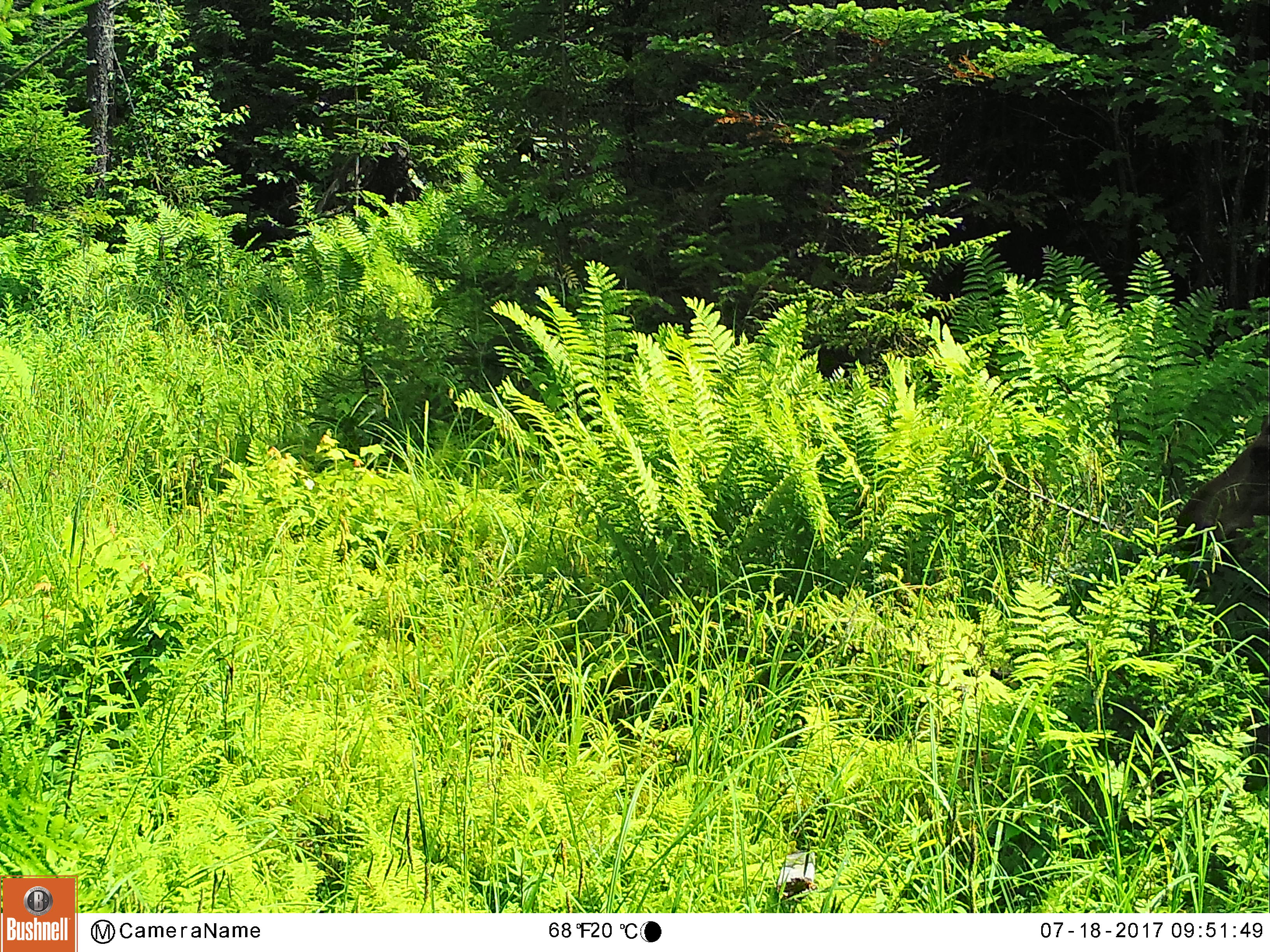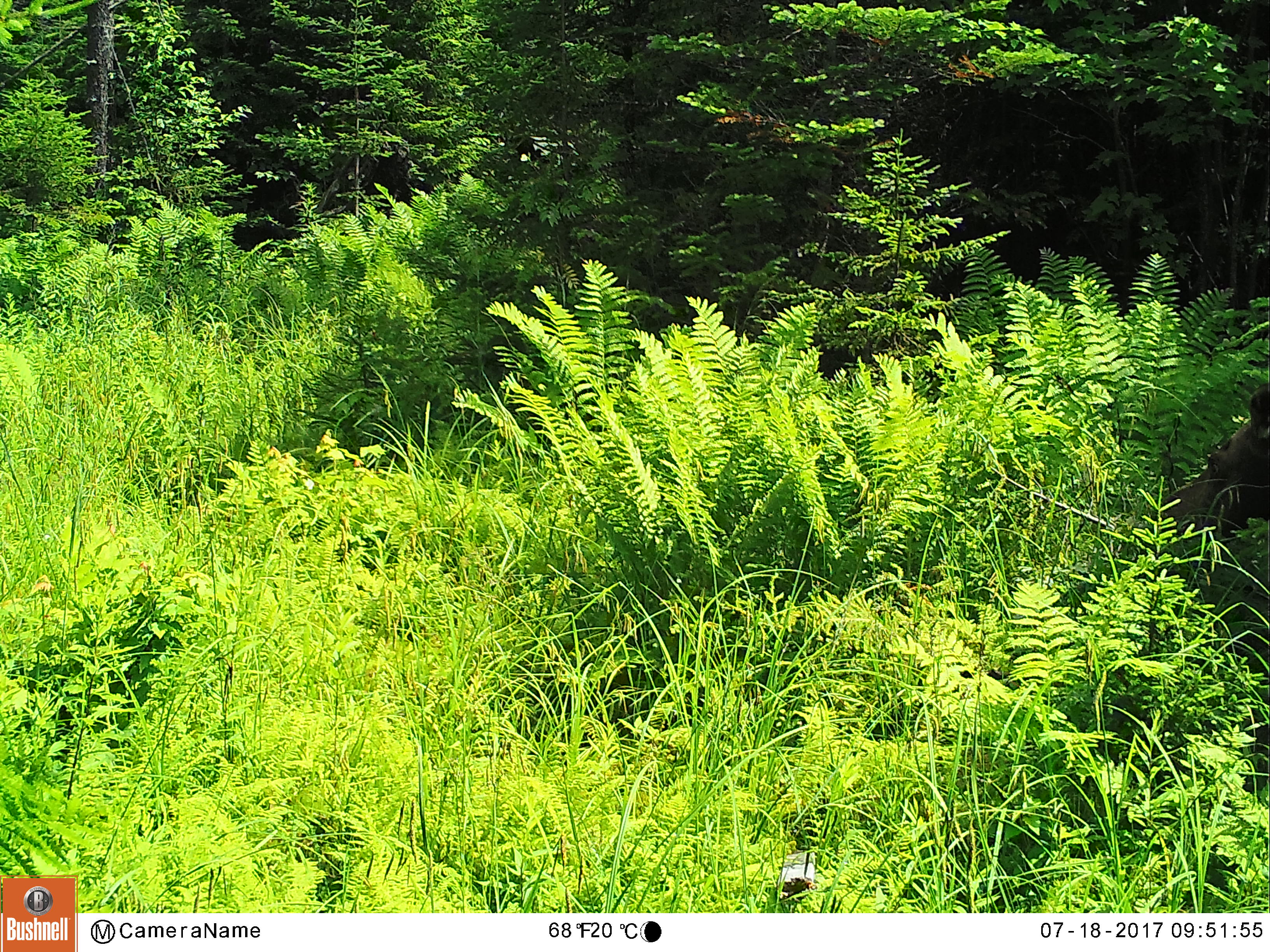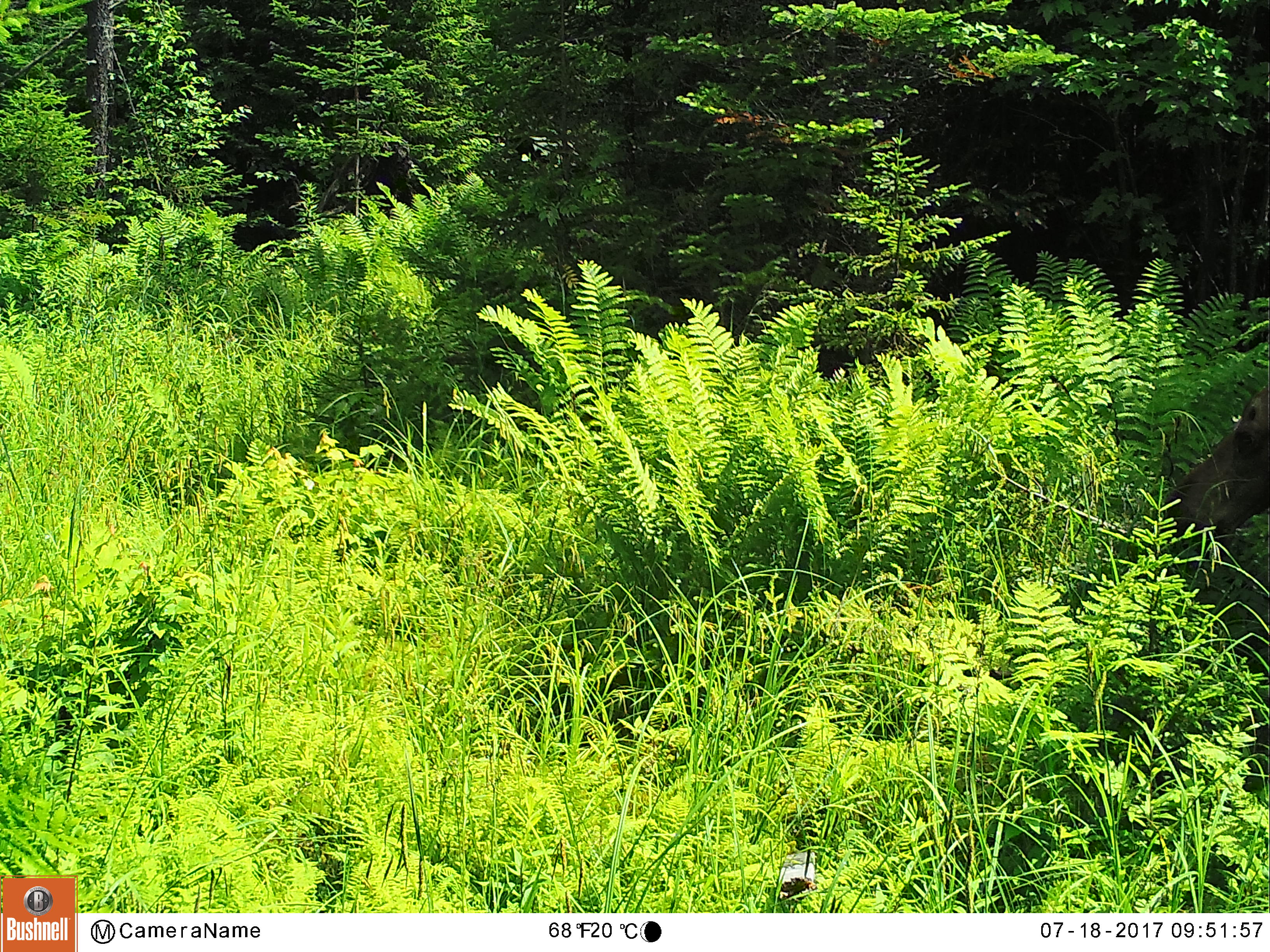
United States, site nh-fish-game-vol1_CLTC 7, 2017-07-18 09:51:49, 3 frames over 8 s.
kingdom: Animalia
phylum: Chordata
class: Mammalia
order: Artiodactyla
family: Cervidae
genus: Alces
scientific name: Alces alces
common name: moose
Moose (Alces alces).